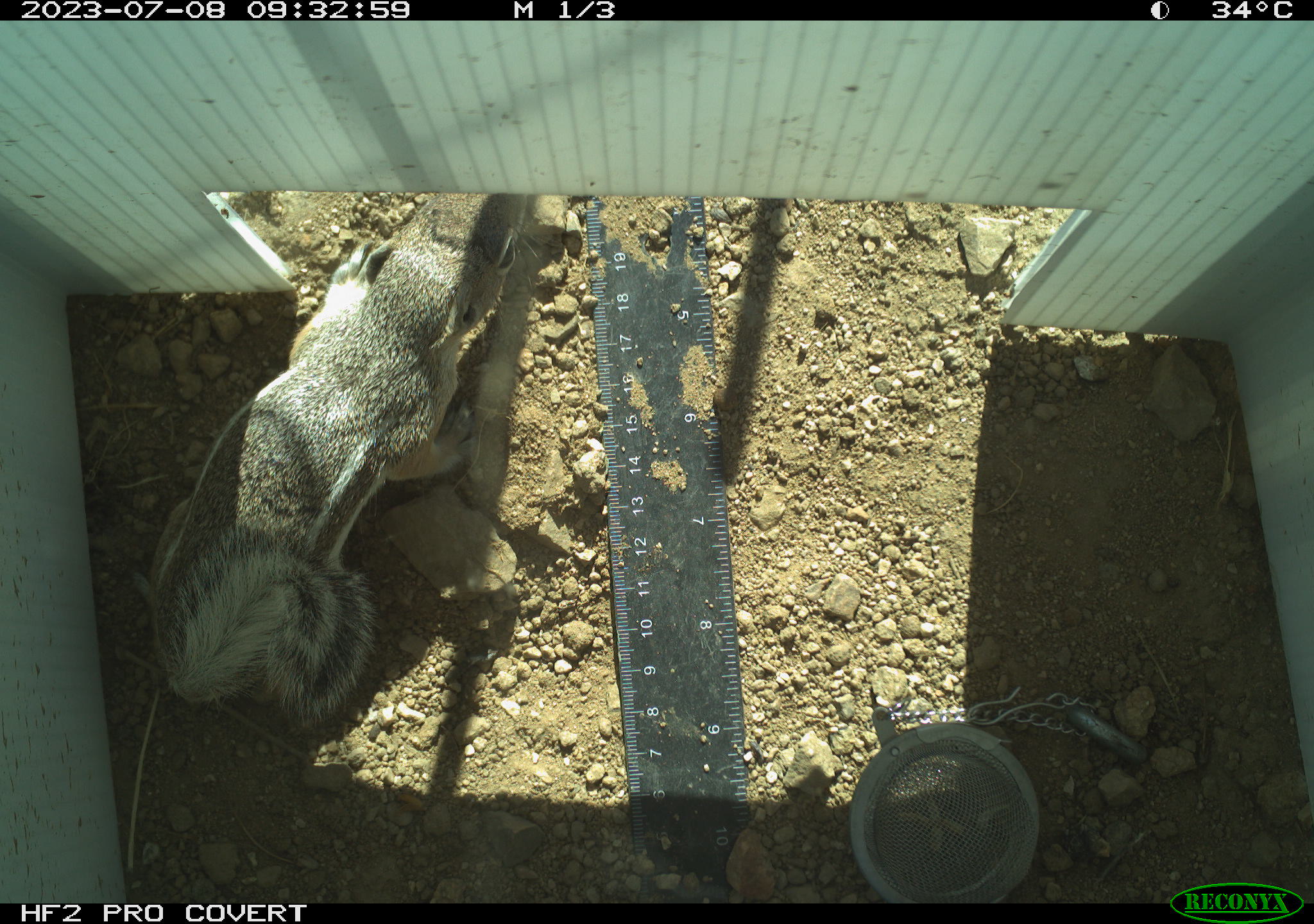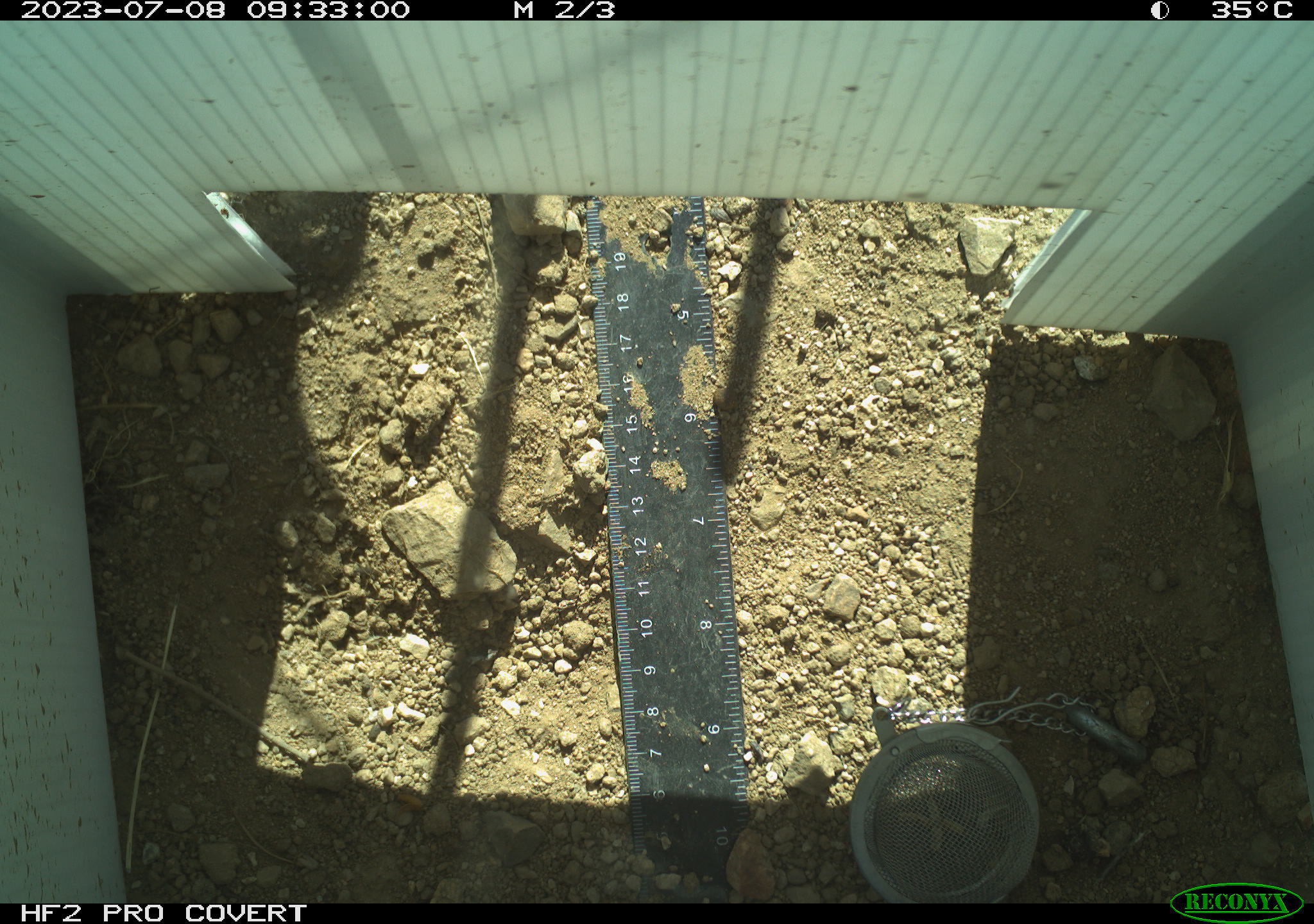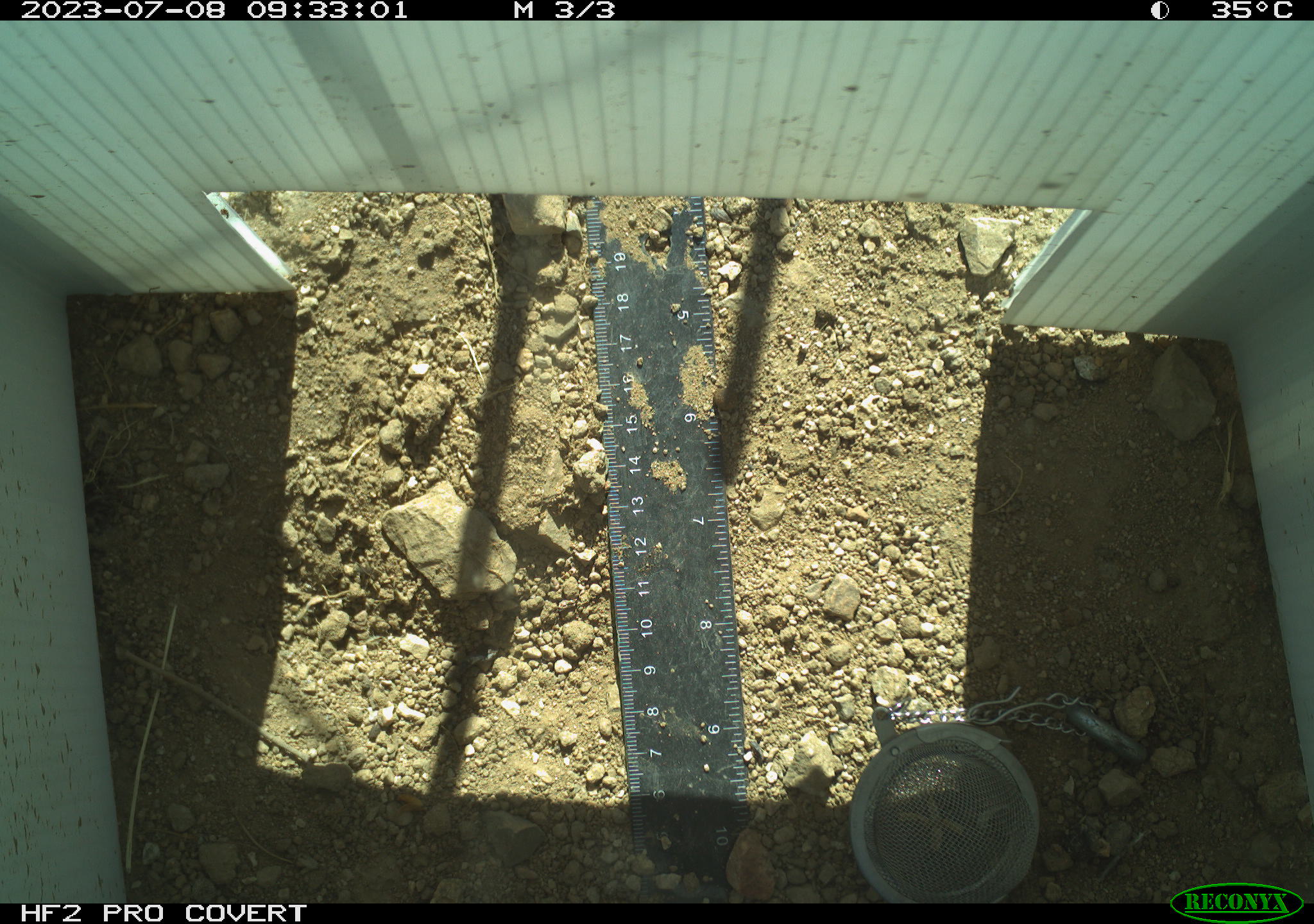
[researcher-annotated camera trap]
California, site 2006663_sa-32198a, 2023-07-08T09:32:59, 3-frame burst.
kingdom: Animalia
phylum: Chordata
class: Mammalia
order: Rodentia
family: Sciuridae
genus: Ammospermophilus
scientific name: Ammospermophilus leucurus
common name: white-tailed antelope squirrel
White-tailed antelope squirrel (Ammospermophilus leucurus).